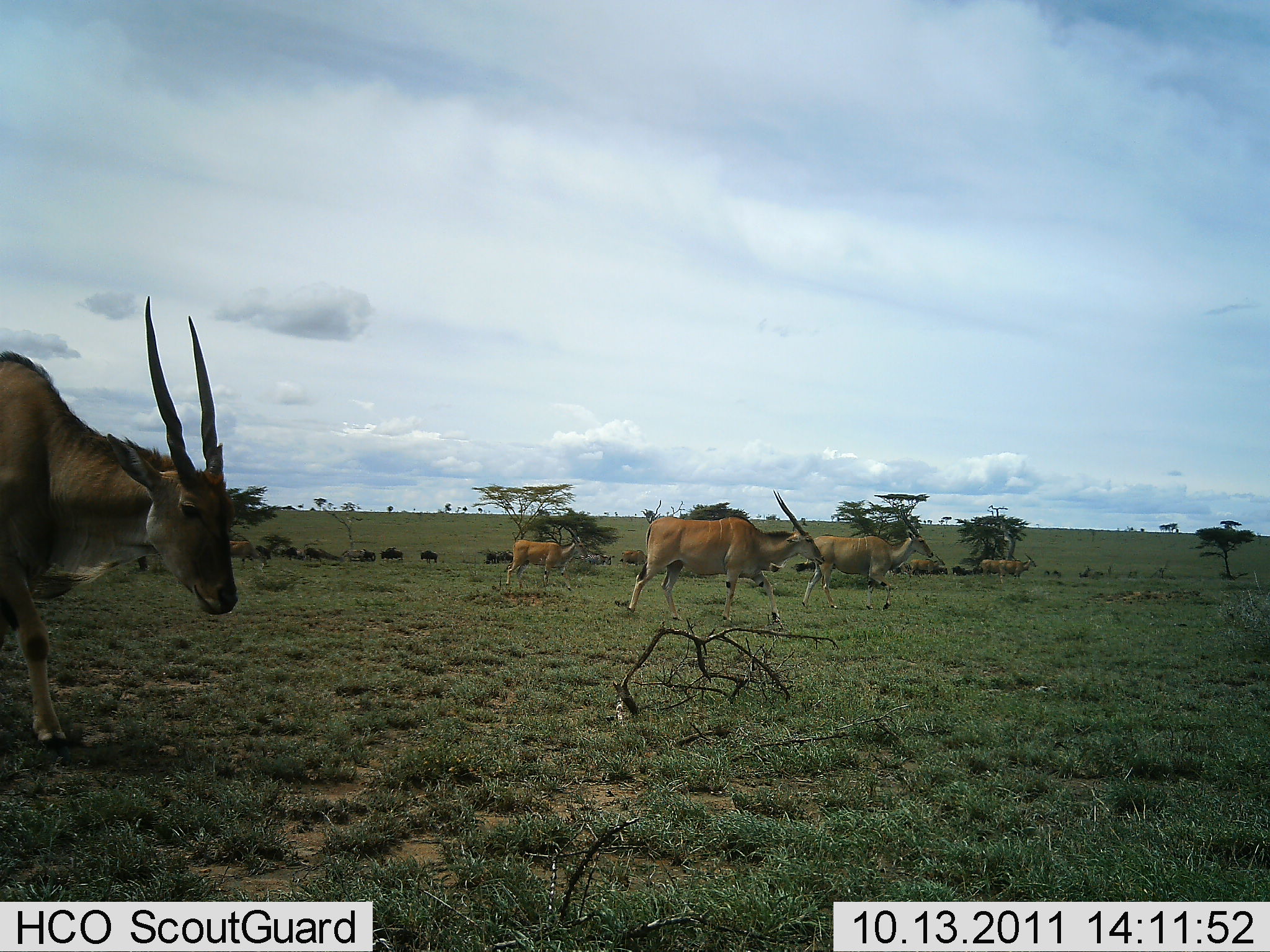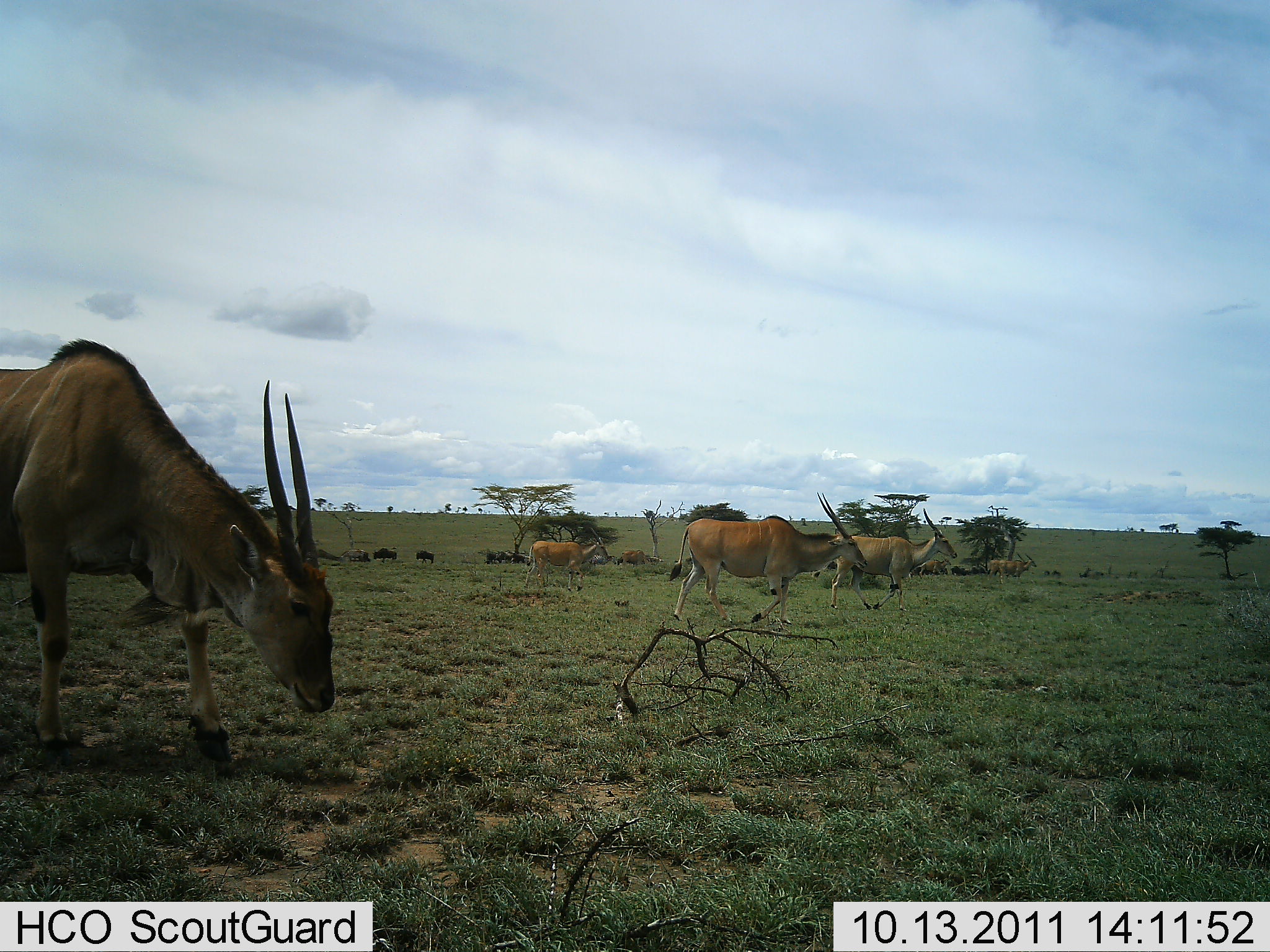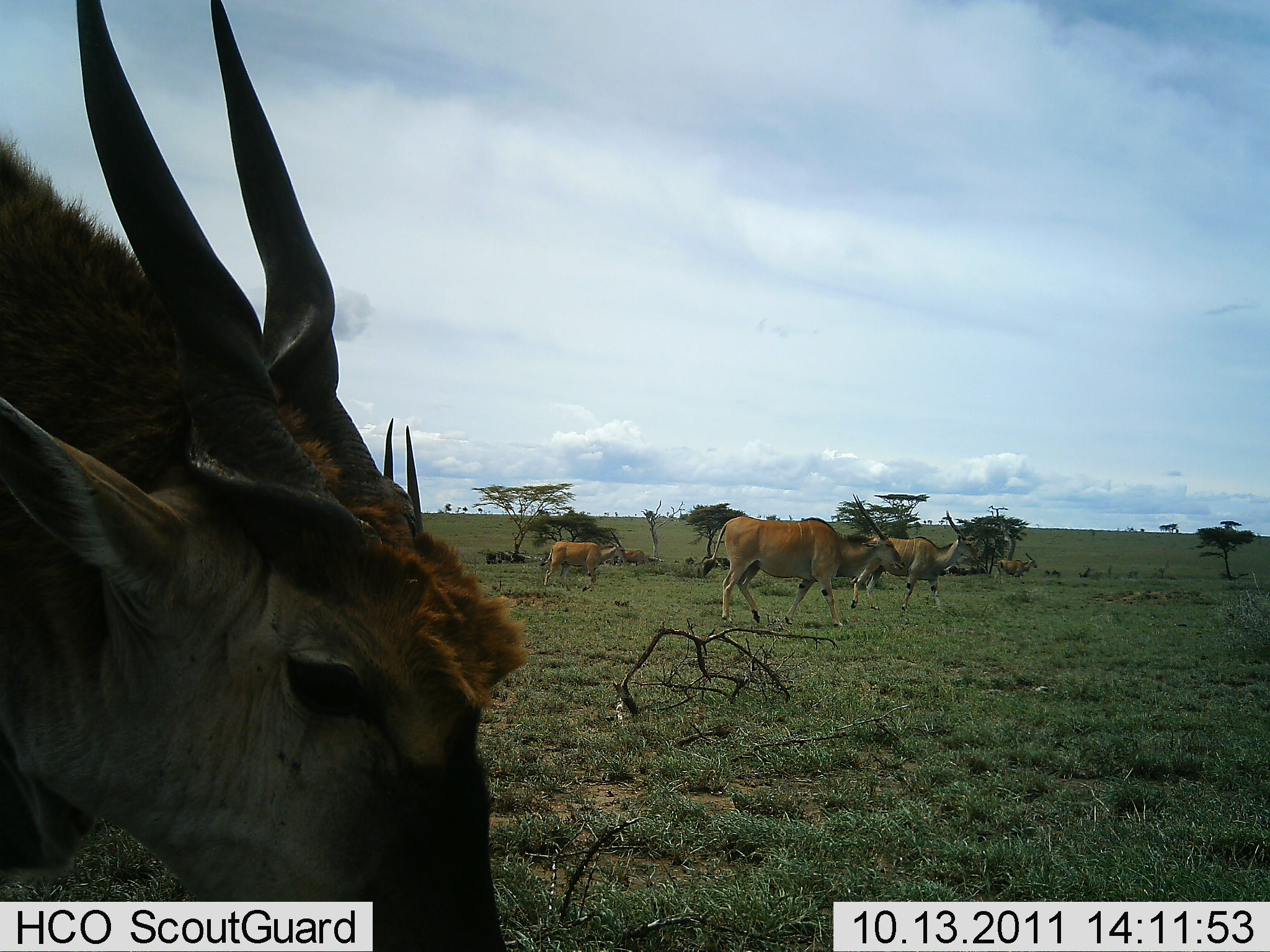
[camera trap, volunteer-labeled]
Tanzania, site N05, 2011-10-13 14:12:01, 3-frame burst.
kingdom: Animalia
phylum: Chordata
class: Mammalia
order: Artiodactyla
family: Bovidae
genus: Tragelaphus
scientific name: Tragelaphus oryx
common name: eland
Eland (Tragelaphus oryx), count 7. Behavior (volunteer vote fractions): standing 8%, resting 0%, moving 100%, interacting 0%. Young present (vote fraction): 0%. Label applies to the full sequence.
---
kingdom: Animalia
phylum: Chordata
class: Mammalia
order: Artiodactyla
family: Bovidae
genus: Connochaetes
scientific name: Connochaetes taurinus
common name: blue wildebeest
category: wildebeest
Wildebeest (blue wildebeest) (Connochaetes taurinus), count 8. Behavior (volunteer vote fractions): standing 36%, resting 0%, moving 55%, interacting 9%. Young present (vote fraction): 0%. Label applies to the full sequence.